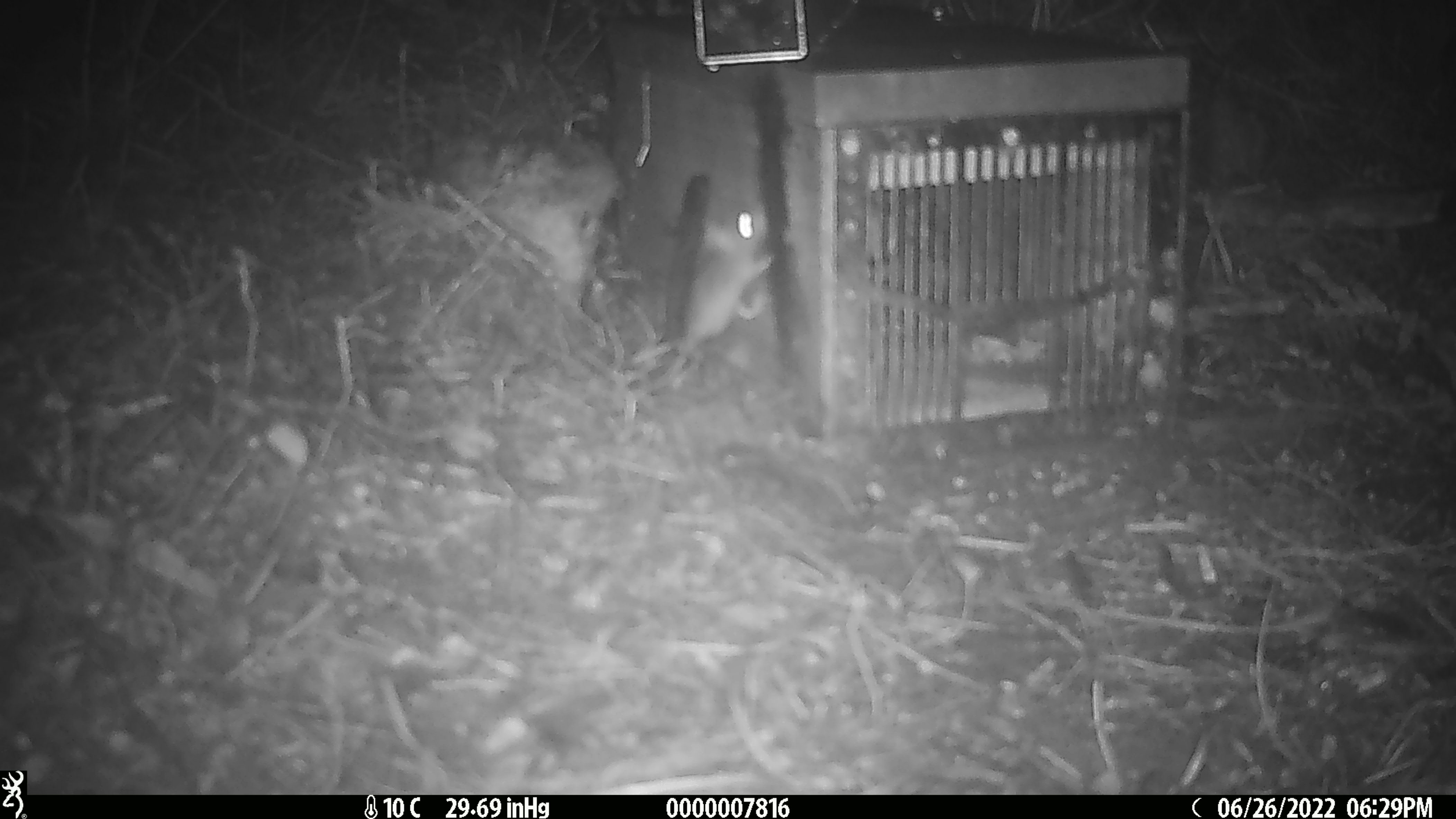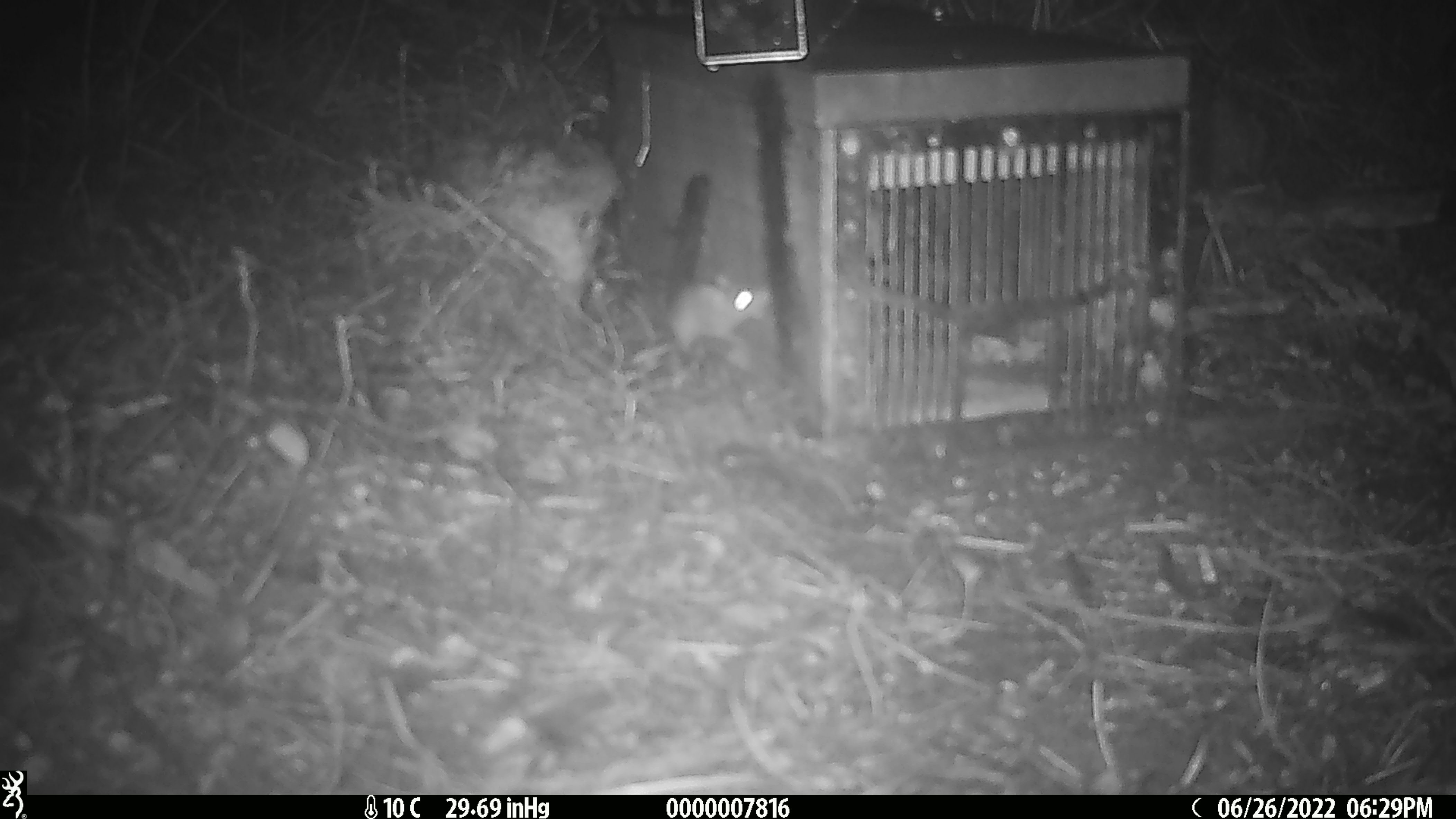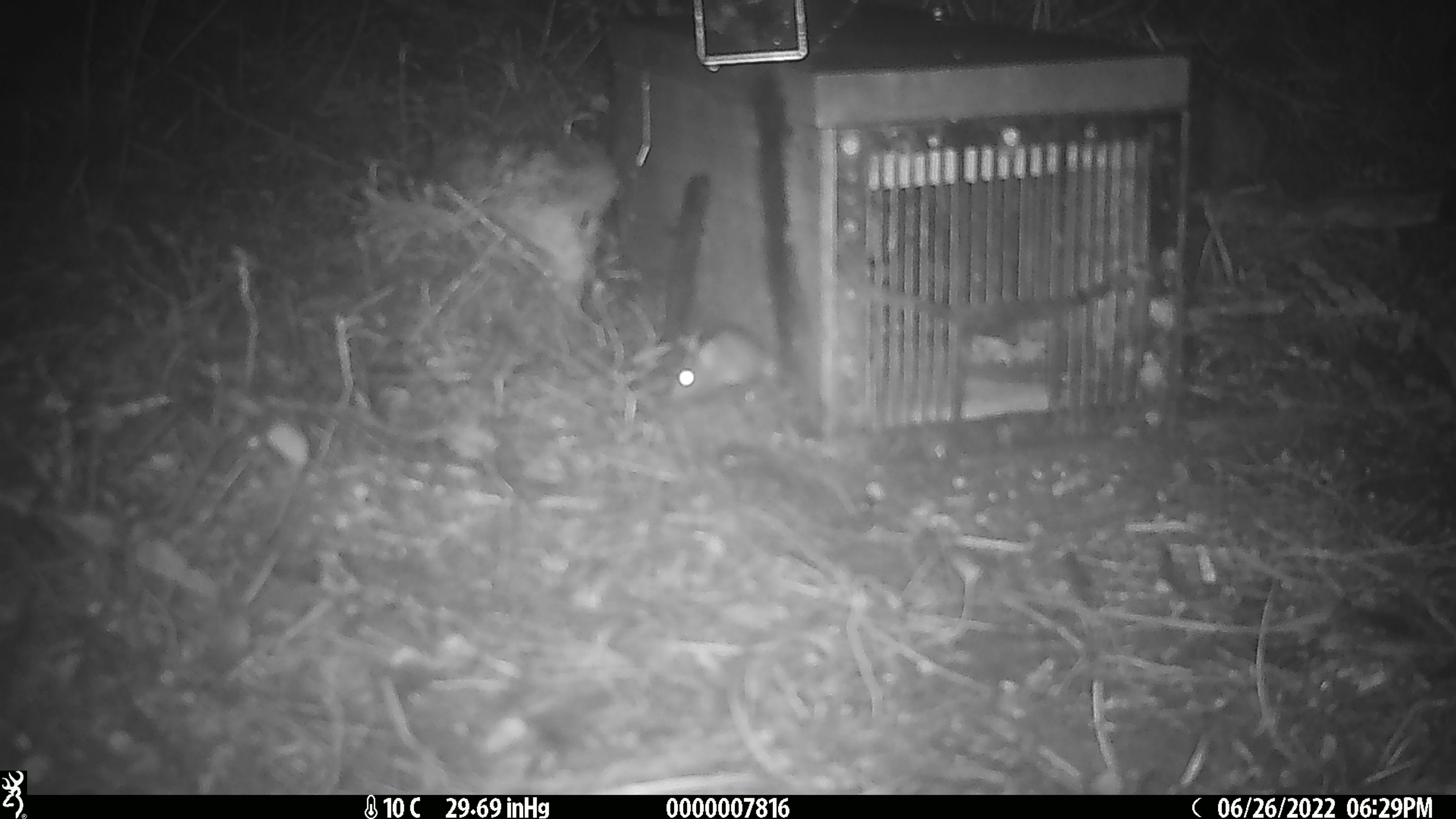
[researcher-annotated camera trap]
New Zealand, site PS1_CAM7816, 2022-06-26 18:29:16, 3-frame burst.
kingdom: Animalia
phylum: Chordata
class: Mammalia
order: Rodentia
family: Muridae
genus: Mus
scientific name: Mus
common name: mouse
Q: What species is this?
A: Mouse (Mus).